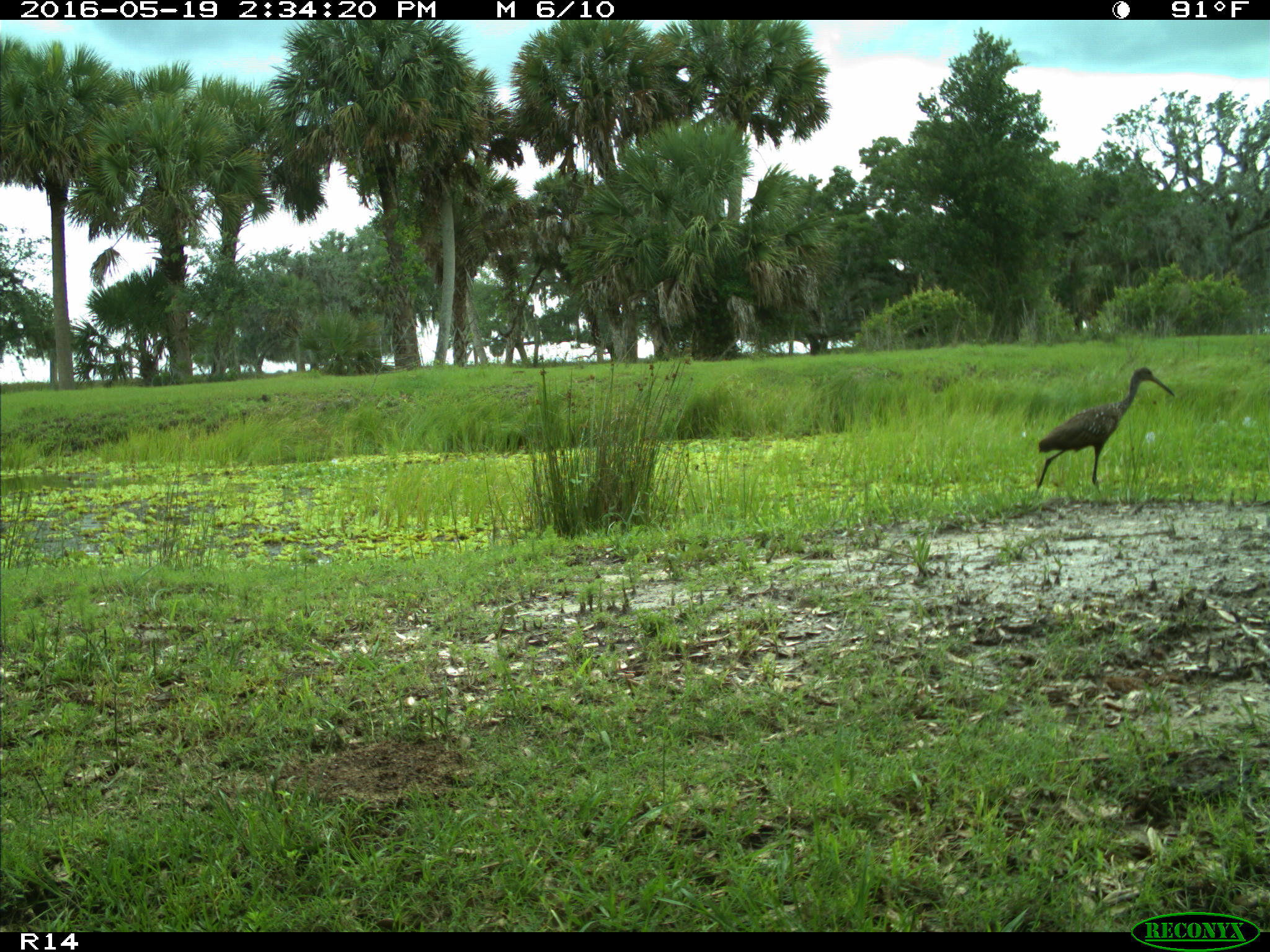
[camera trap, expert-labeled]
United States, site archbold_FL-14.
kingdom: Animalia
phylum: Chordata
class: Aves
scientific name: Aves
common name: birds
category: unidentified bird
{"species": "unidentified bird (birds) (Aves)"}